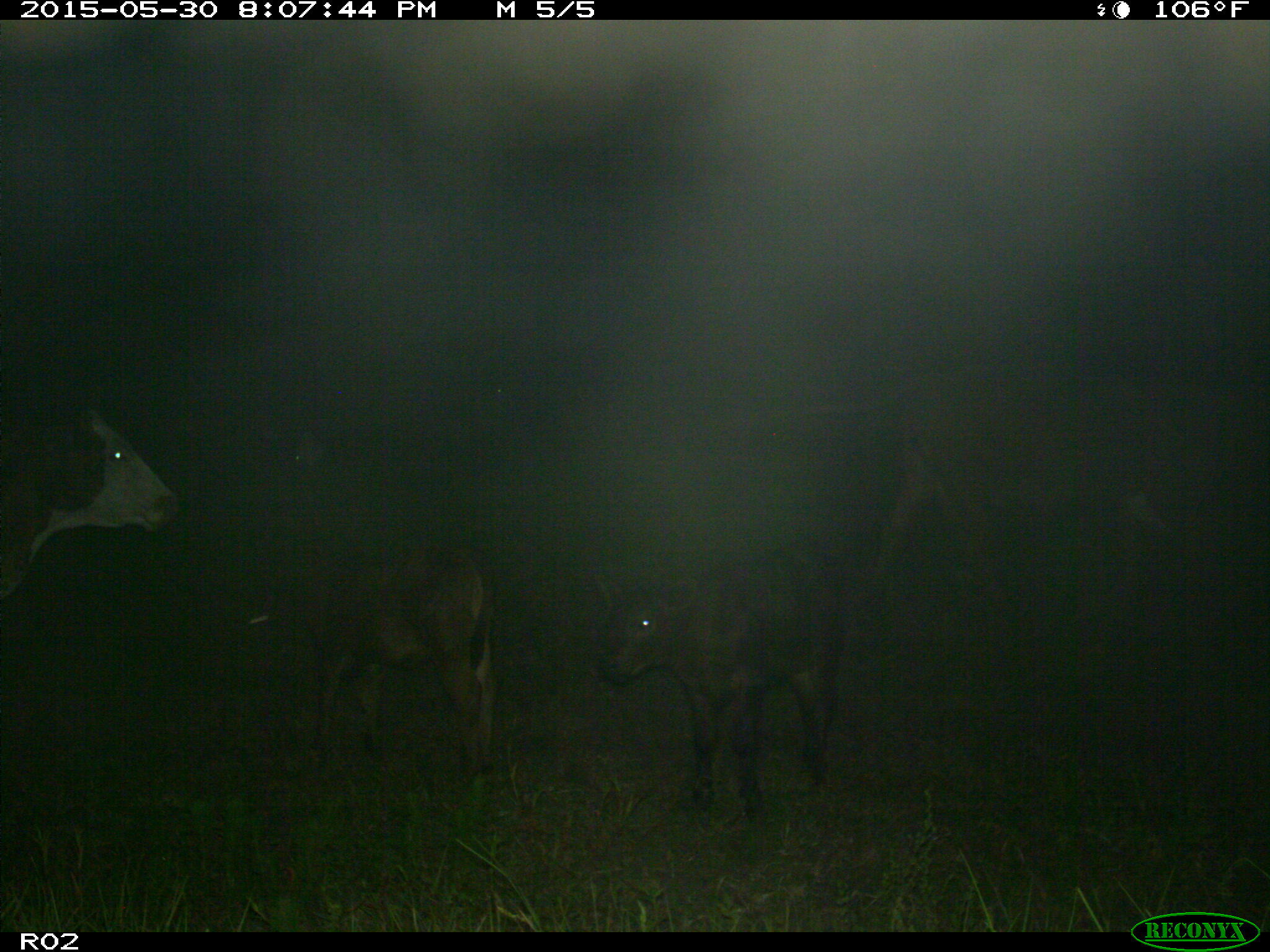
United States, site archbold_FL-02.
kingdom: Animalia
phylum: Chordata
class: Mammalia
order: Artiodactyla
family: Bovidae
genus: Bos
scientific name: Bos taurus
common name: domestic cow